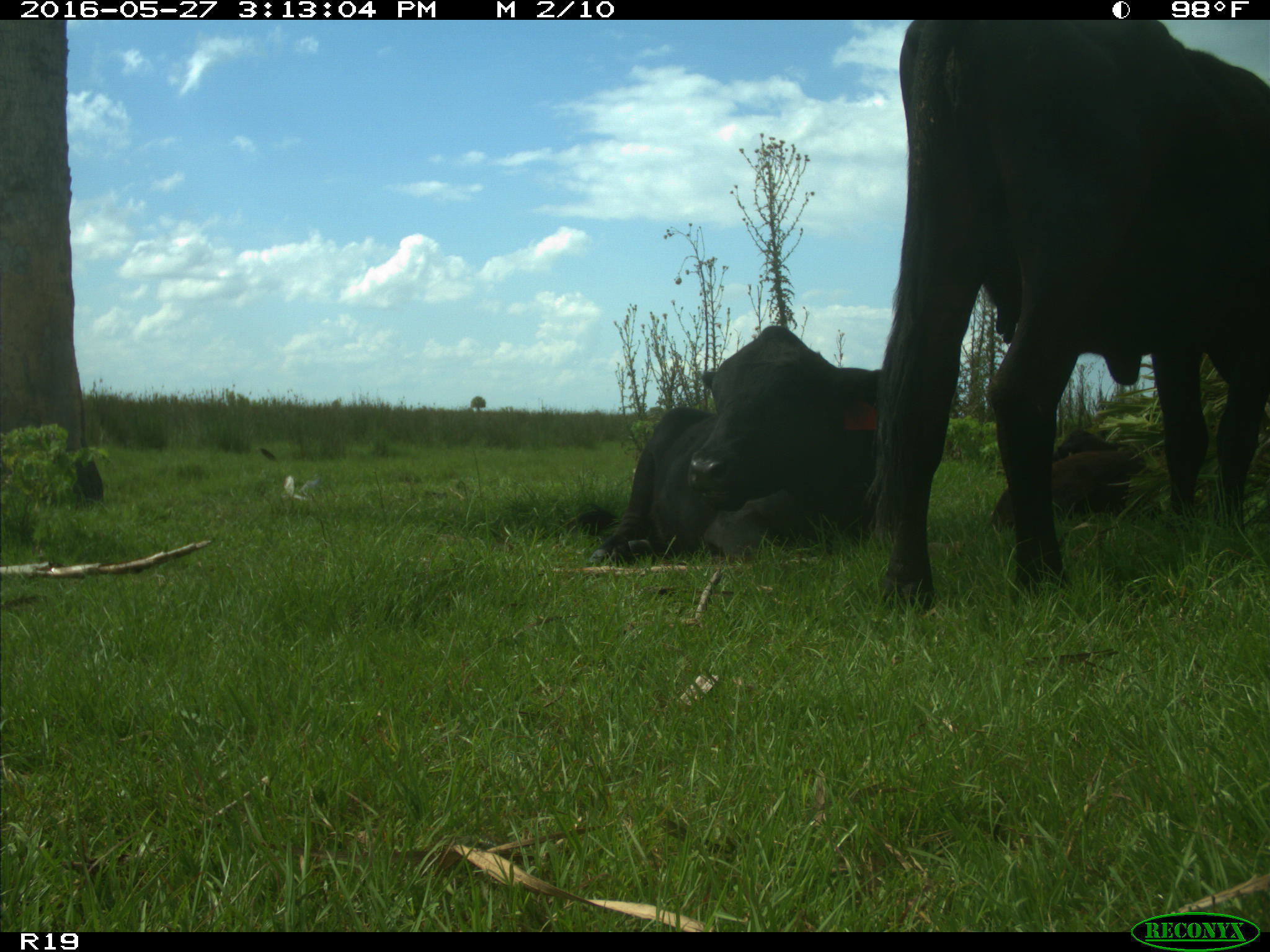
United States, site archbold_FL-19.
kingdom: Animalia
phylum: Chordata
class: Mammalia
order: Artiodactyla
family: Bovidae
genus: Bos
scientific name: Bos taurus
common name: domestic cow